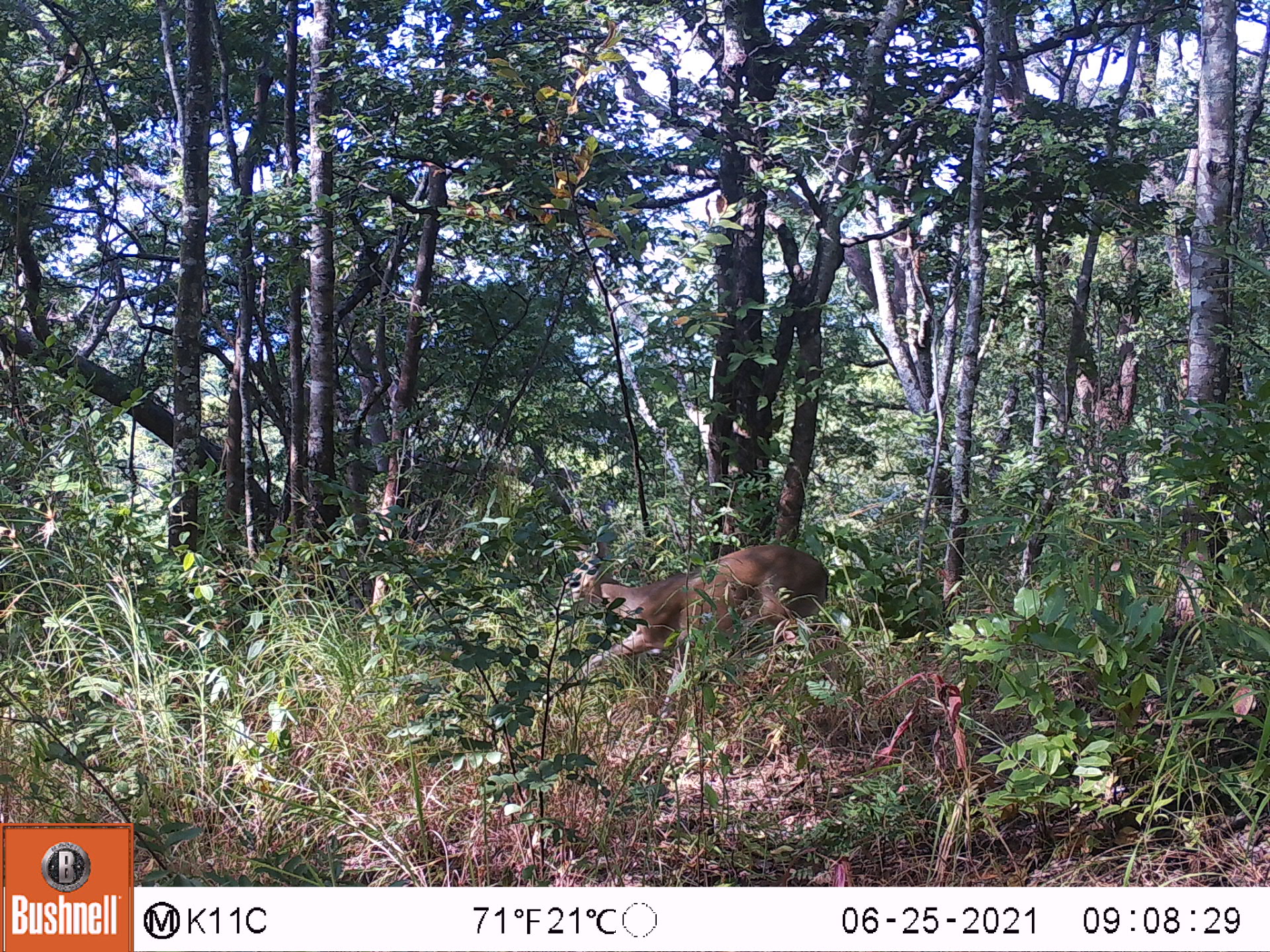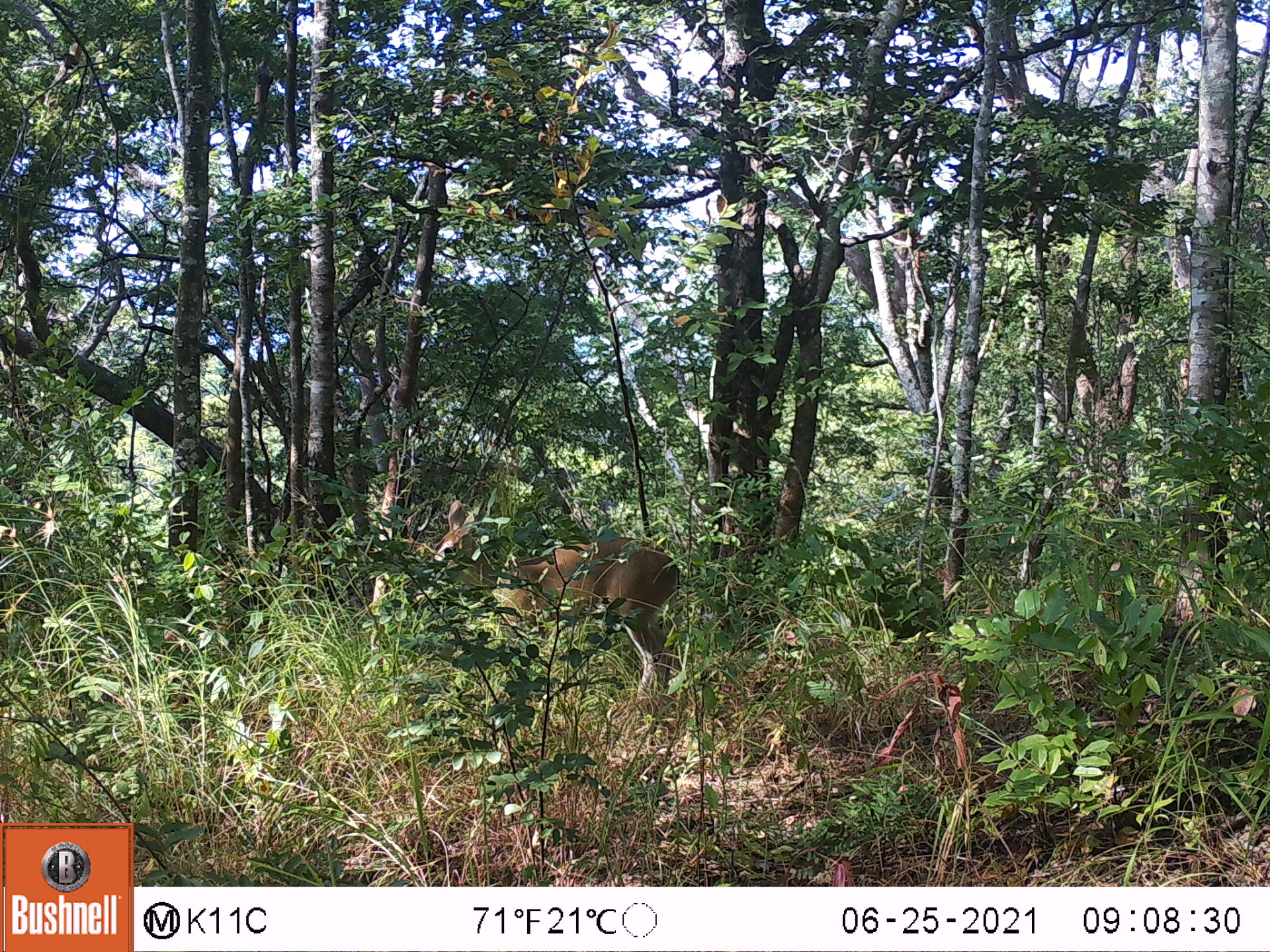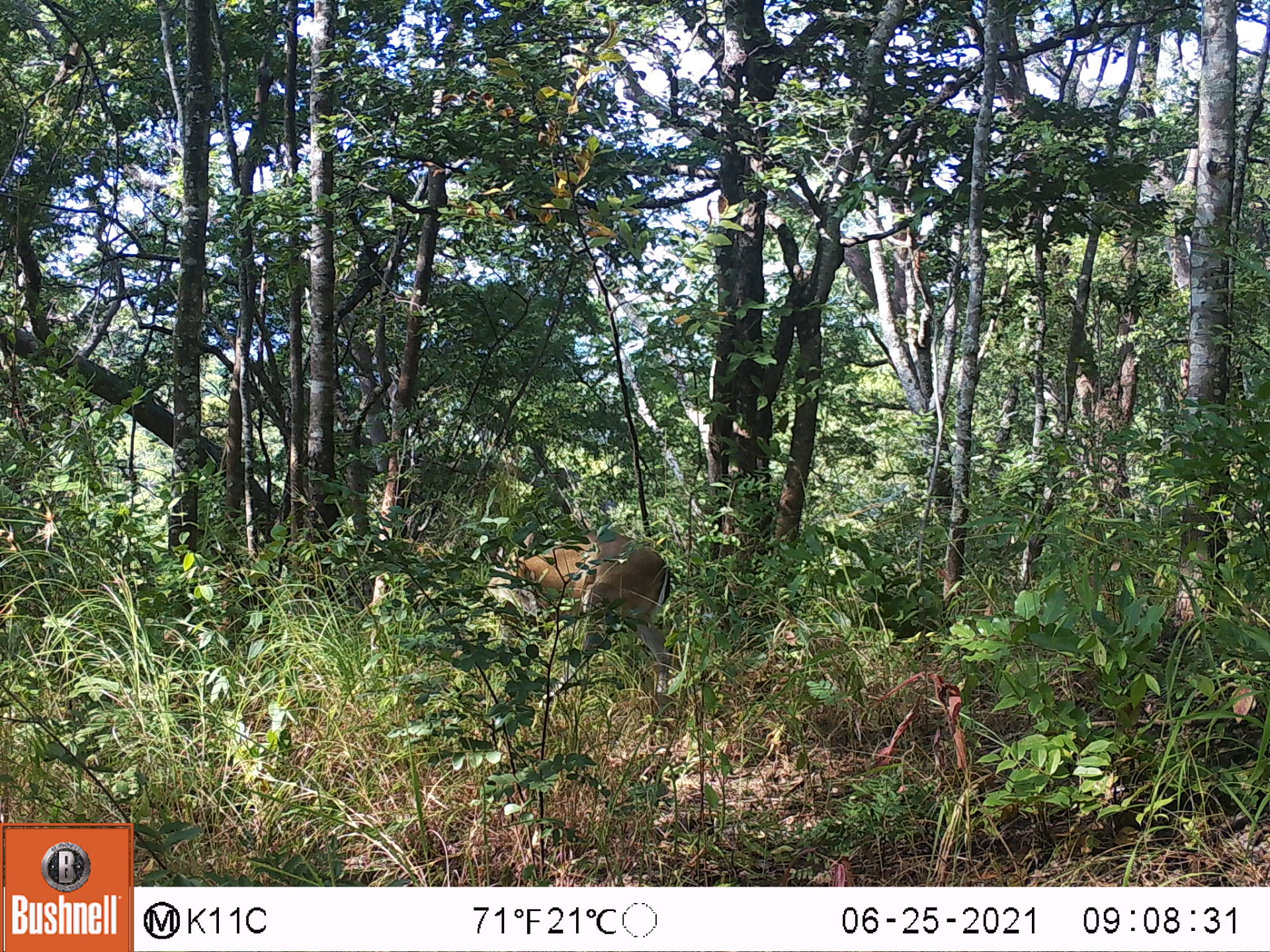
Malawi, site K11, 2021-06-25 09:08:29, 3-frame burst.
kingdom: Animalia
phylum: Chordata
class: Mammalia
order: Artiodactyla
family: Bovidae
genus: Sylvicapra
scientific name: Sylvicapra grimmia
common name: common duiker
Common duiker (Sylvicapra grimmia), count 1.